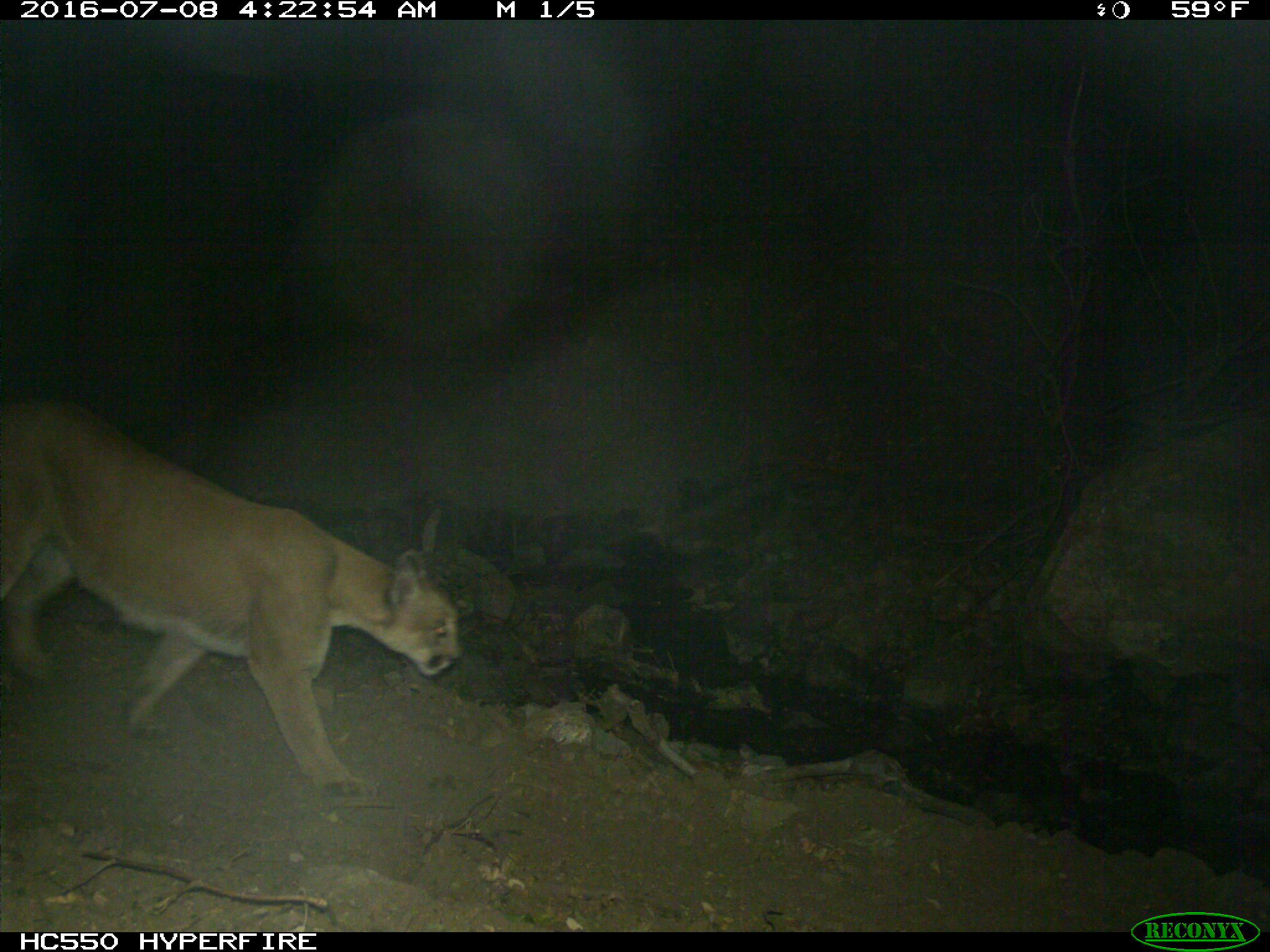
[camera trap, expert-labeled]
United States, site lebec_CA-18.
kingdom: Animalia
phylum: Chordata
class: Mammalia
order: Carnivora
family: Felidae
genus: Puma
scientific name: Puma concolor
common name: mountain lion